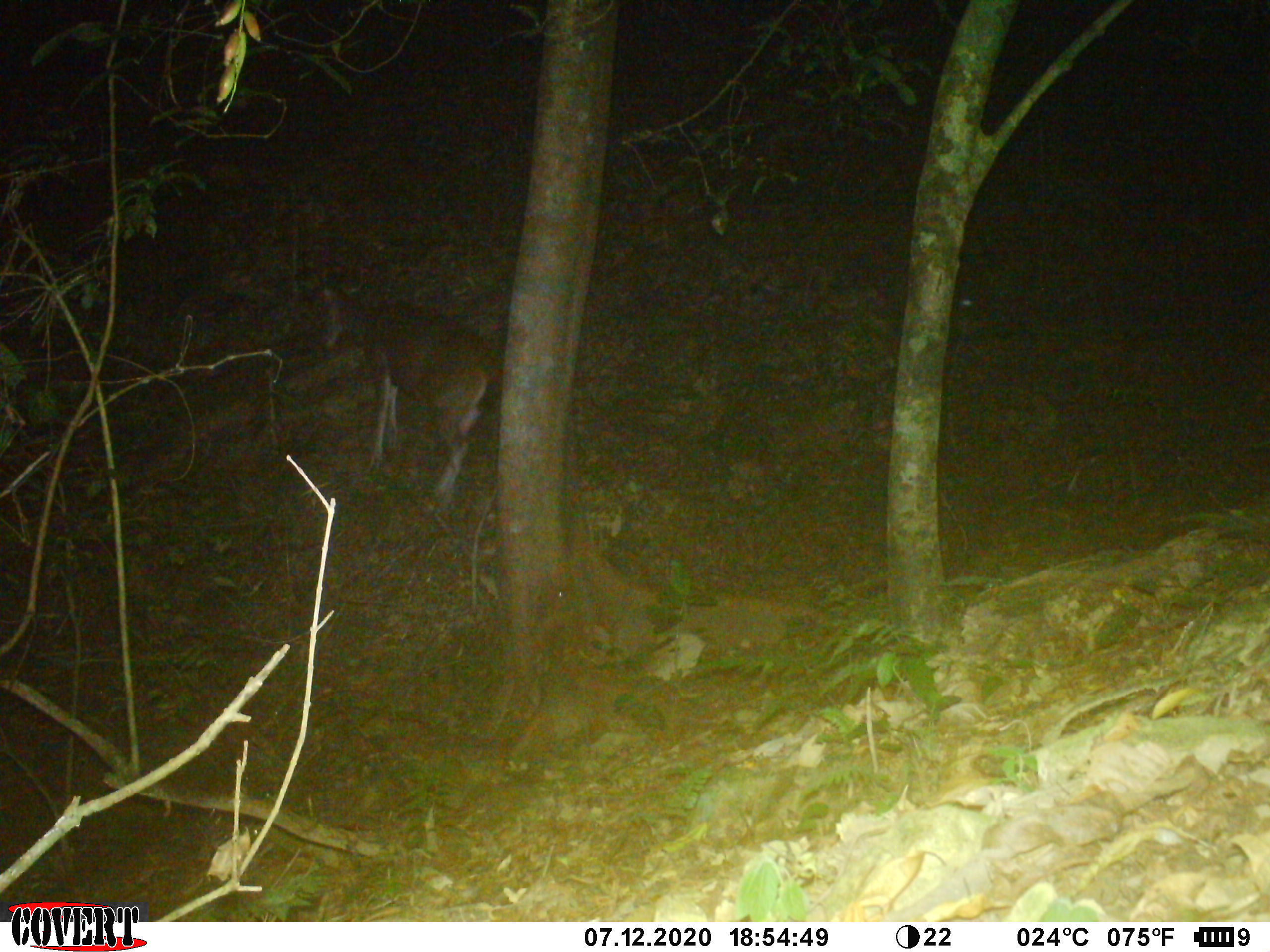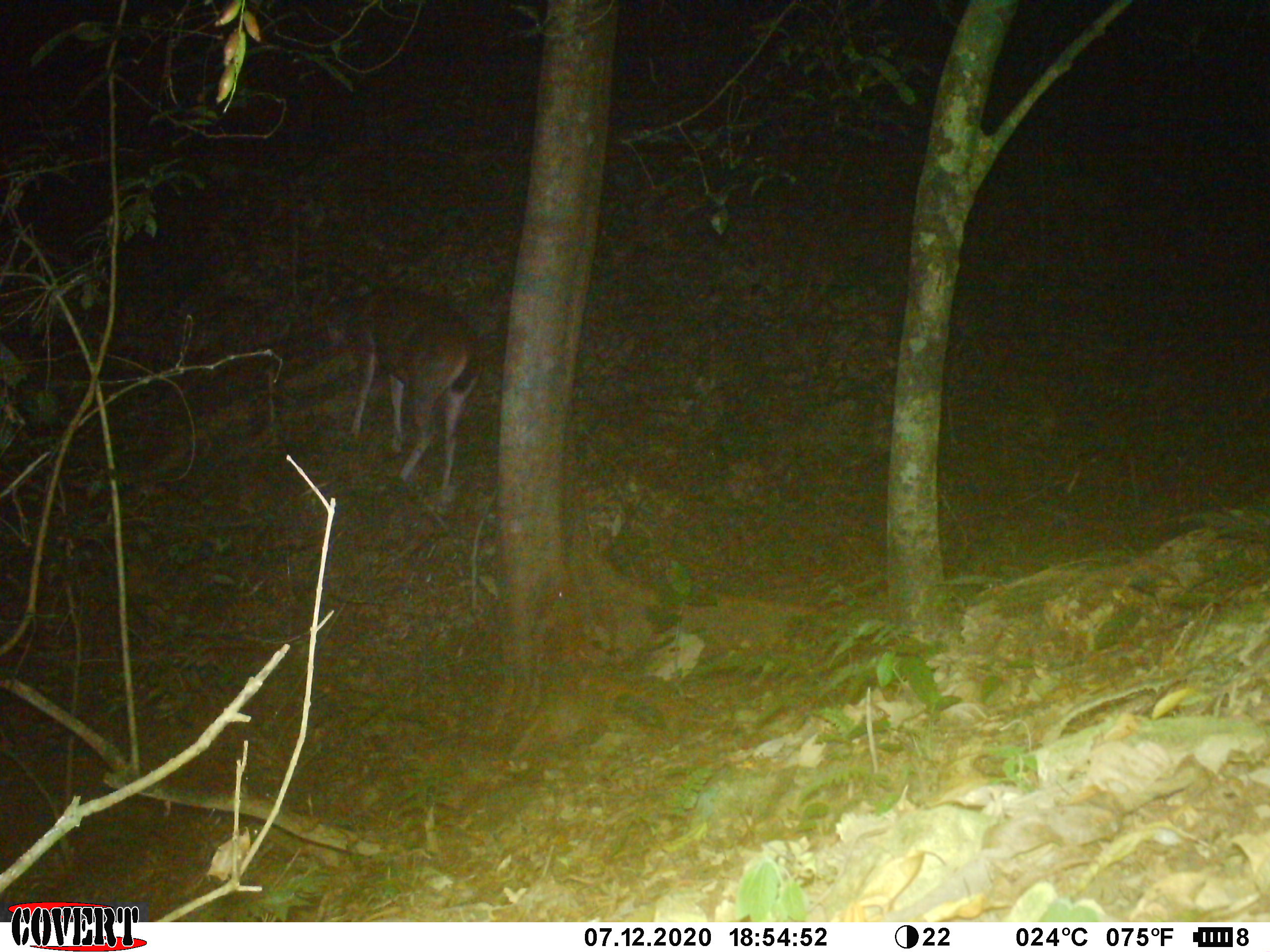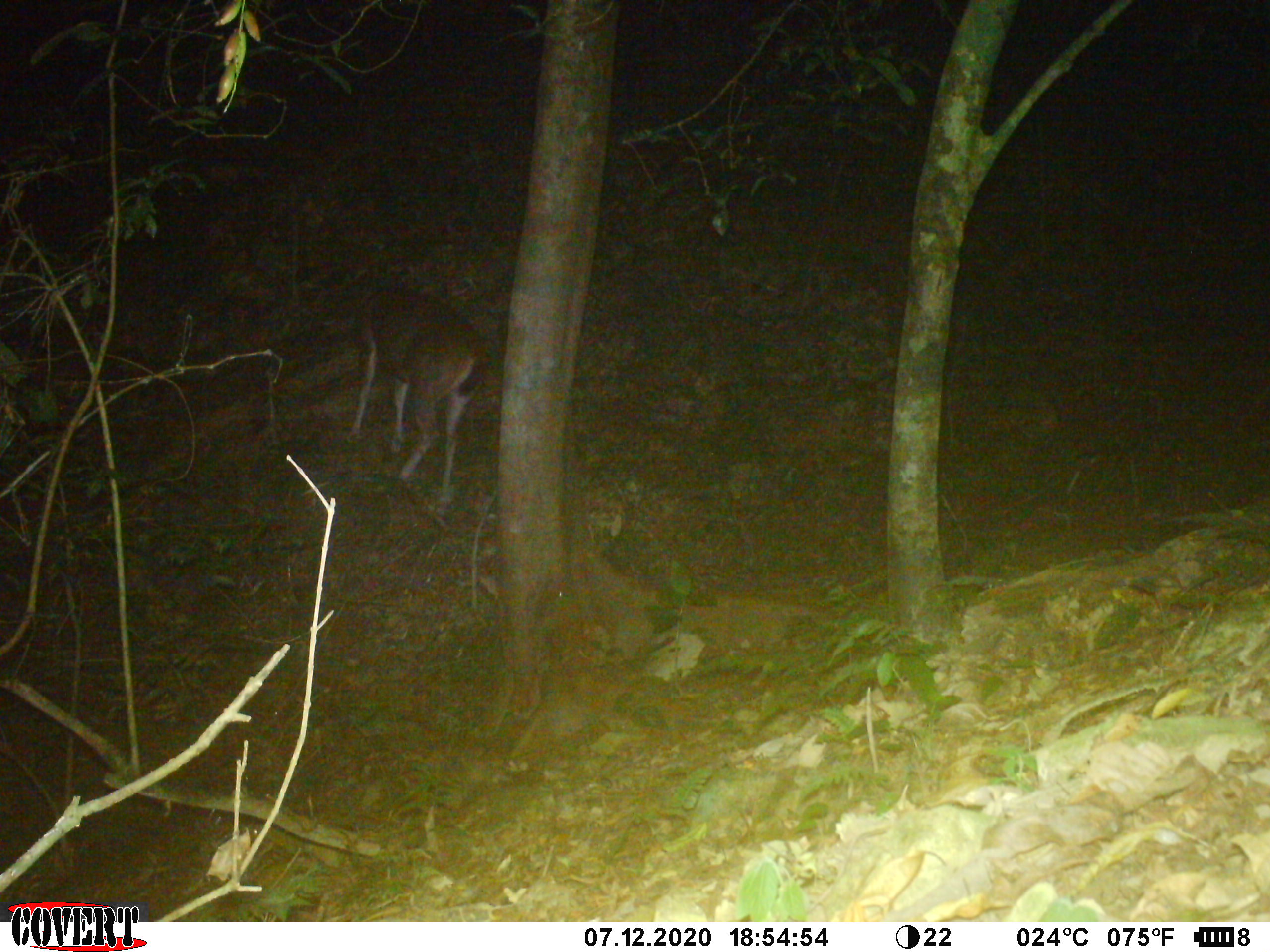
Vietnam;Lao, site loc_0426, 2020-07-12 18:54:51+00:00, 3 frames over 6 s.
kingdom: Animalia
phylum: Chordata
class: Mammalia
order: Artiodactyla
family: Cervidae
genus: Rusa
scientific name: Rusa unicolor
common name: sambar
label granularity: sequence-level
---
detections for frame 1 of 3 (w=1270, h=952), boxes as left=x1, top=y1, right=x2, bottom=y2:
sambar: left=321, top=284, right=498, bottom=503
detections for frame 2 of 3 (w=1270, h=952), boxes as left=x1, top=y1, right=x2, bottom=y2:
sambar: left=311, top=285, right=482, bottom=491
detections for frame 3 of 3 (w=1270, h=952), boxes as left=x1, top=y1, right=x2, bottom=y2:
sambar: left=343, top=277, right=487, bottom=492